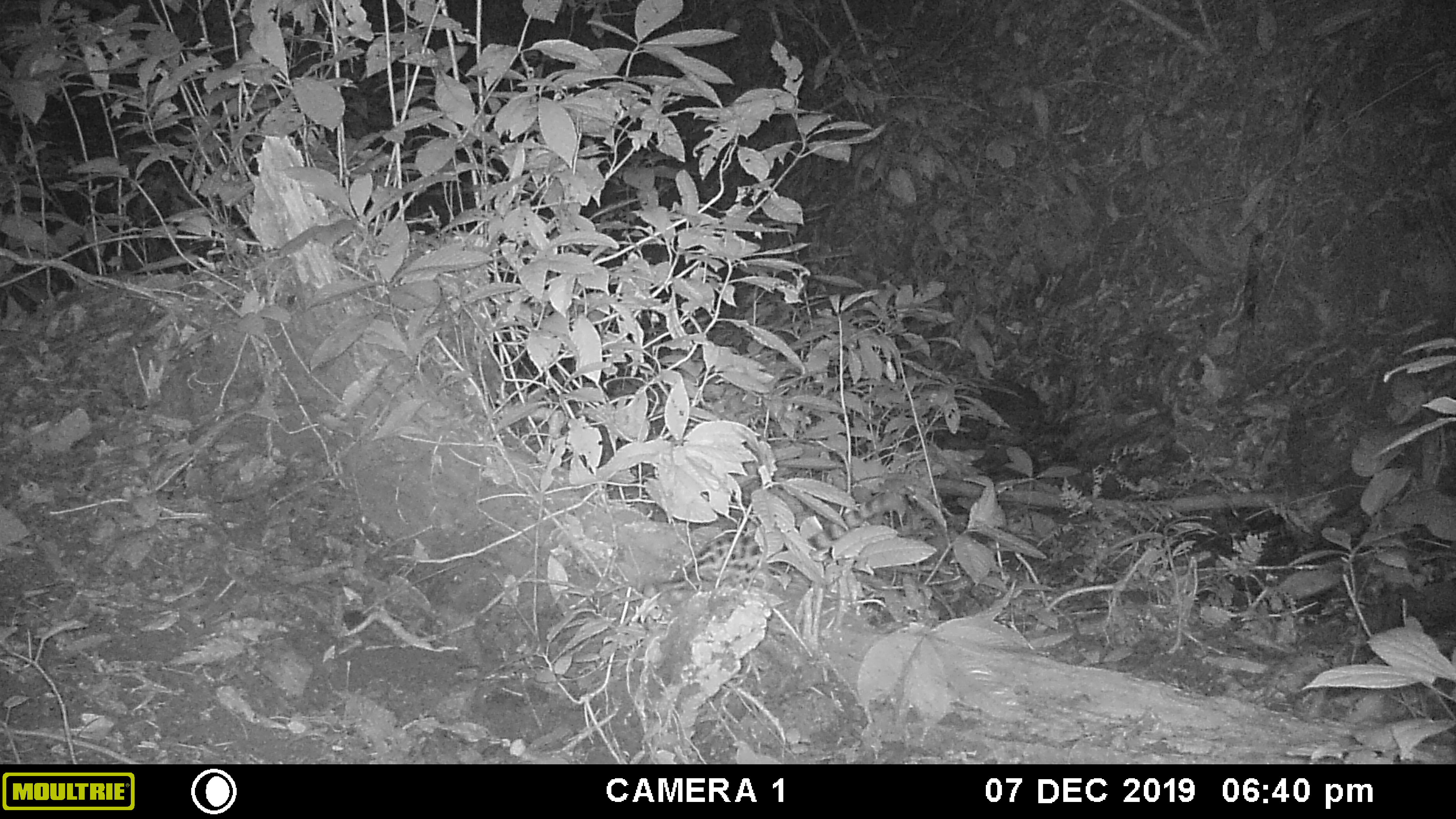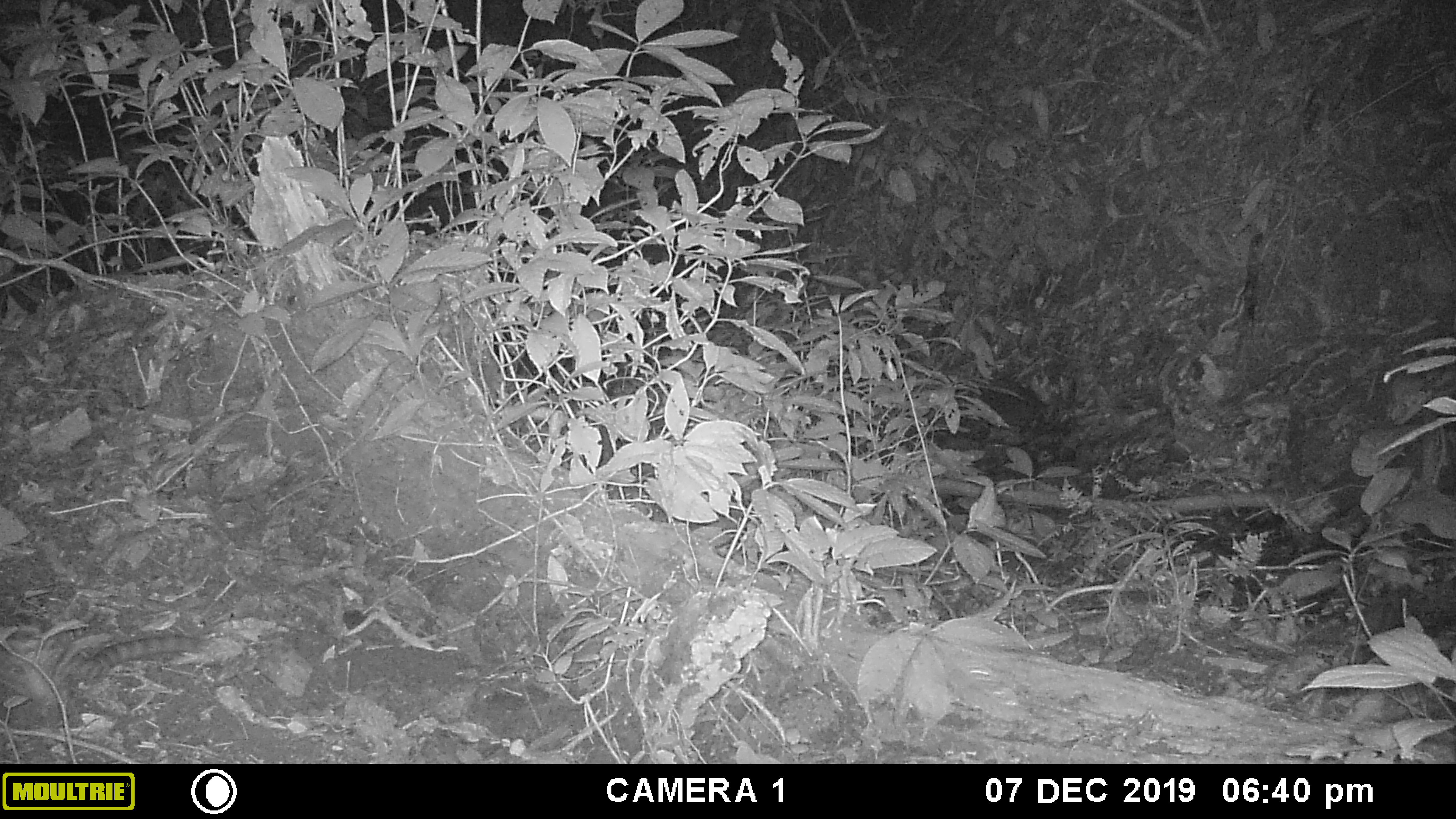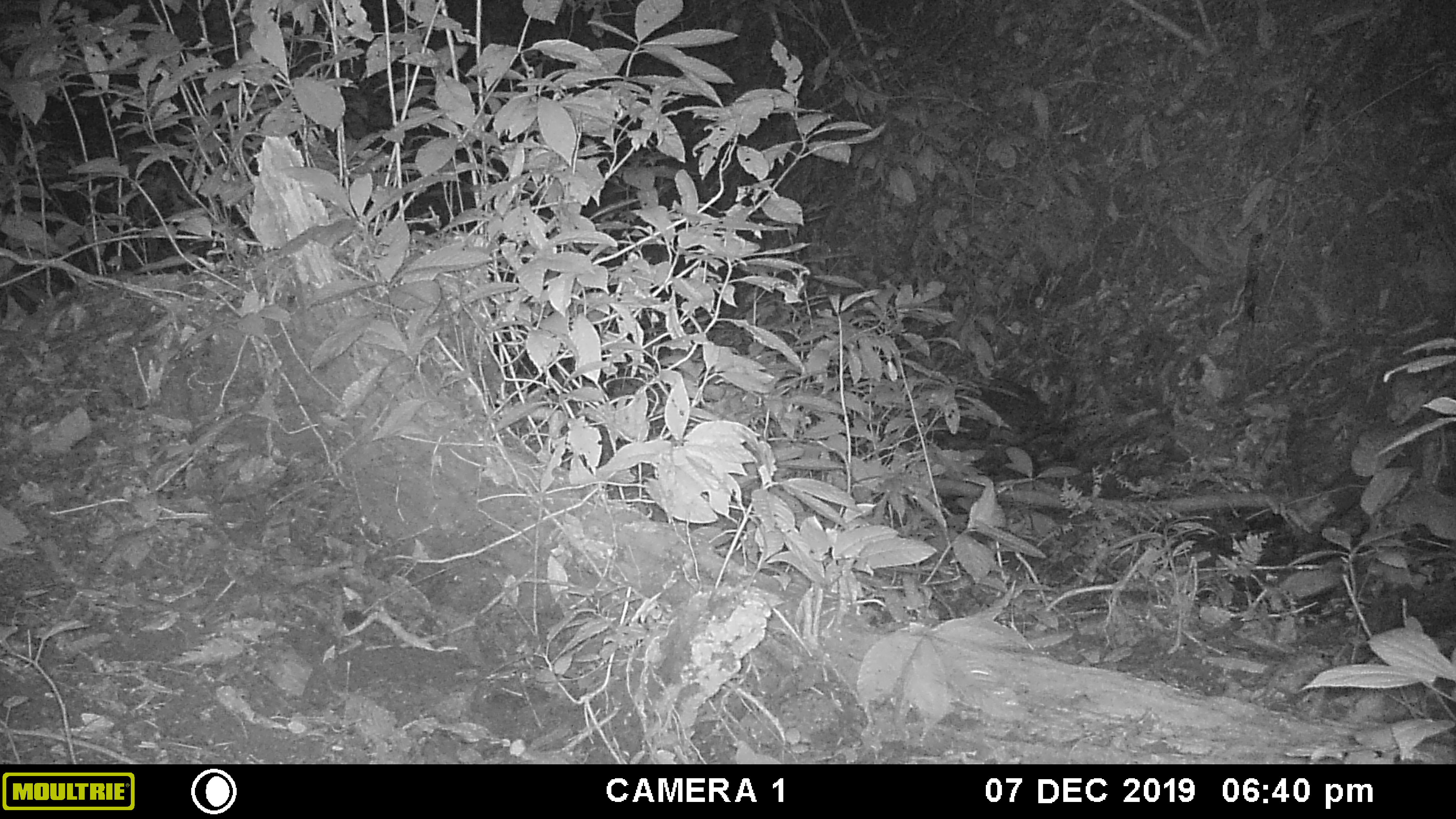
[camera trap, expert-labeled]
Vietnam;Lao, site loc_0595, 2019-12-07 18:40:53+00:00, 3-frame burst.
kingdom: Animalia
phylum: Chordata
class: Mammalia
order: Carnivora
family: Prionodontidae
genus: Prionodon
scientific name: Prionodon pardicolor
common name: spotted linsang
Spotted linsang (Prionodon pardicolor). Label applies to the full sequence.